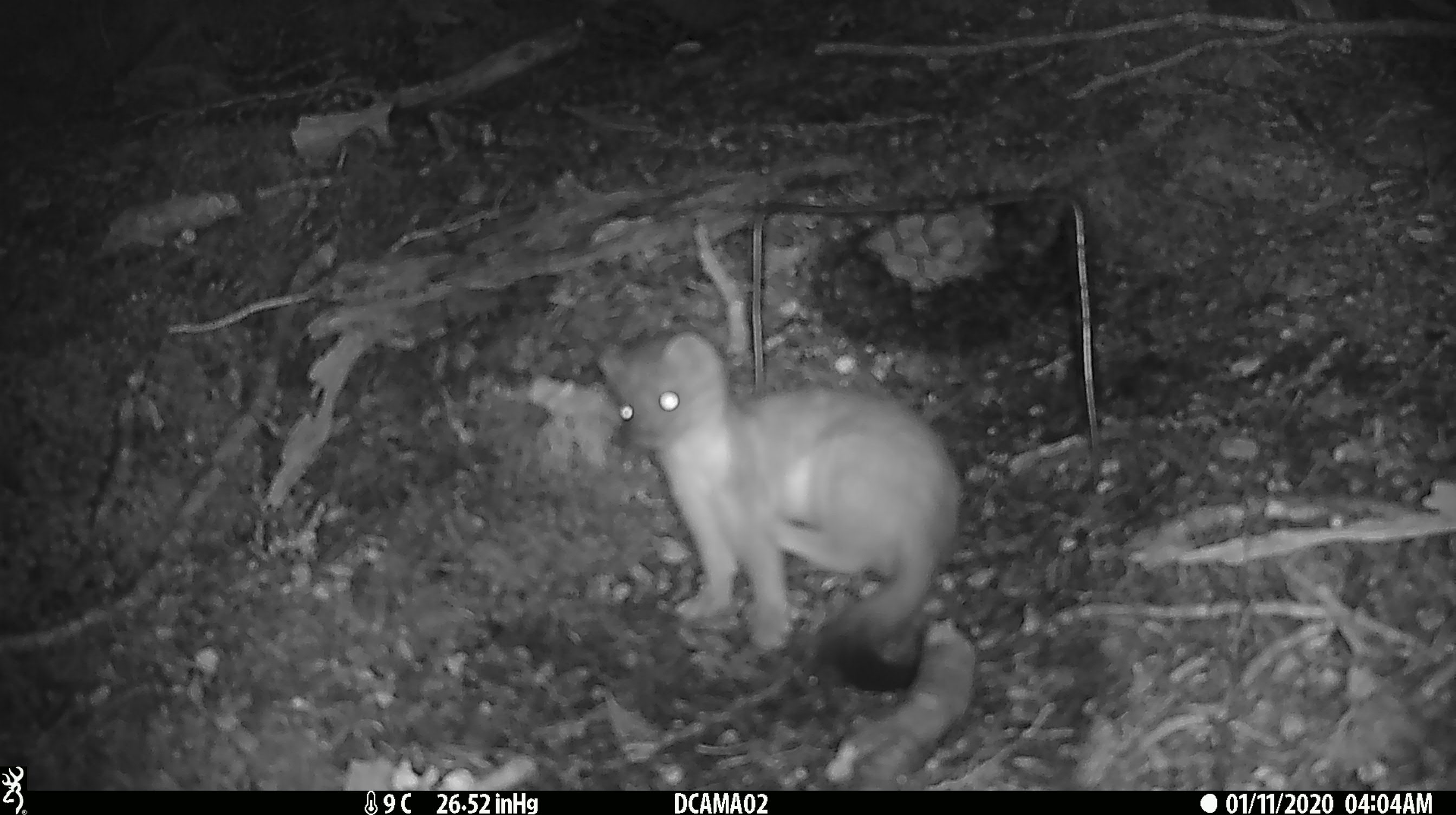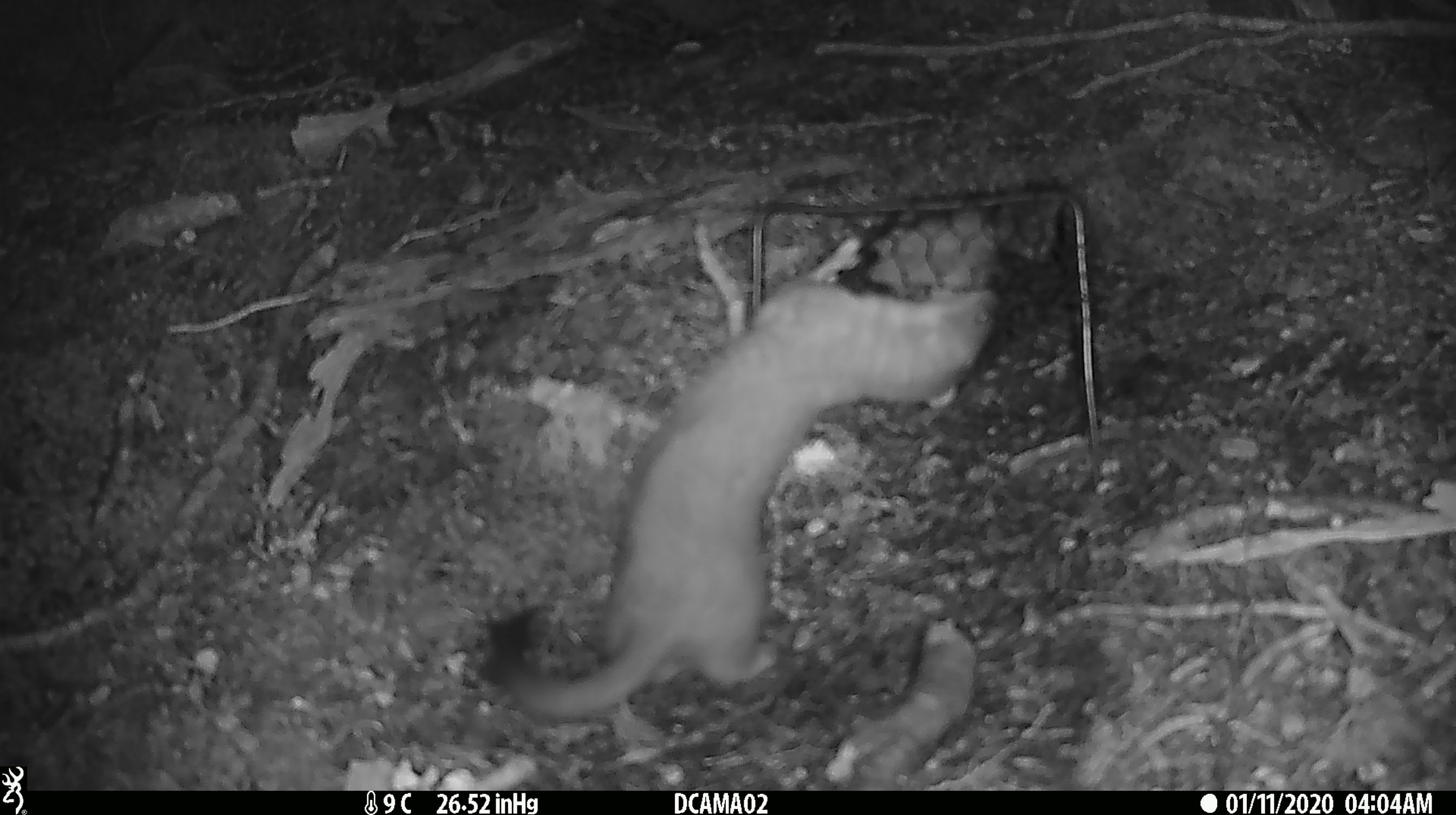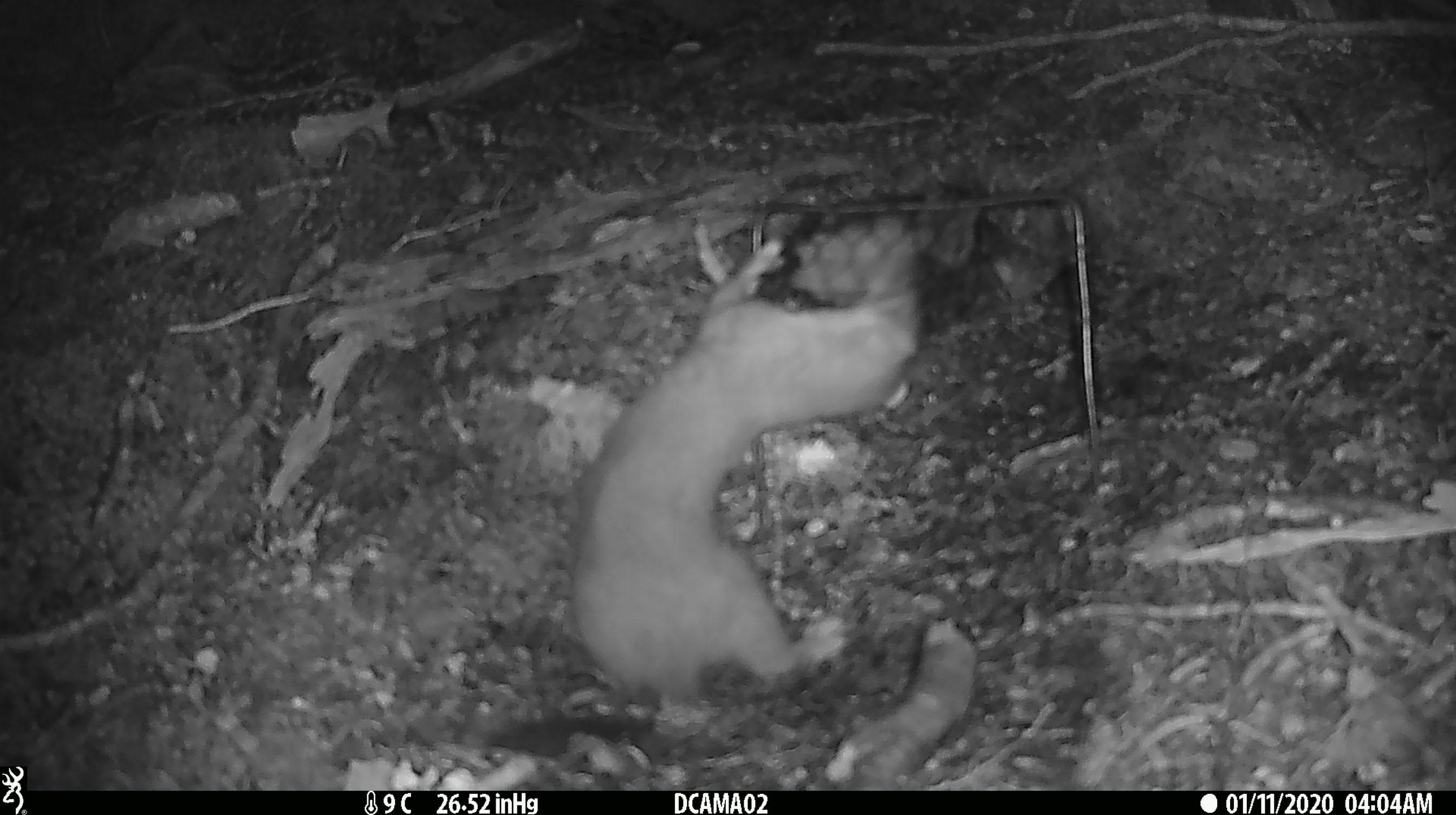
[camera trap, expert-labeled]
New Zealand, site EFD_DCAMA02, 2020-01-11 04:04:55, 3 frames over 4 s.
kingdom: Animalia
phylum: Chordata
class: Mammalia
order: Carnivora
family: Mustelidae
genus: Mustela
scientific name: Mustela erminea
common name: stoat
Stoat (Mustela erminea).